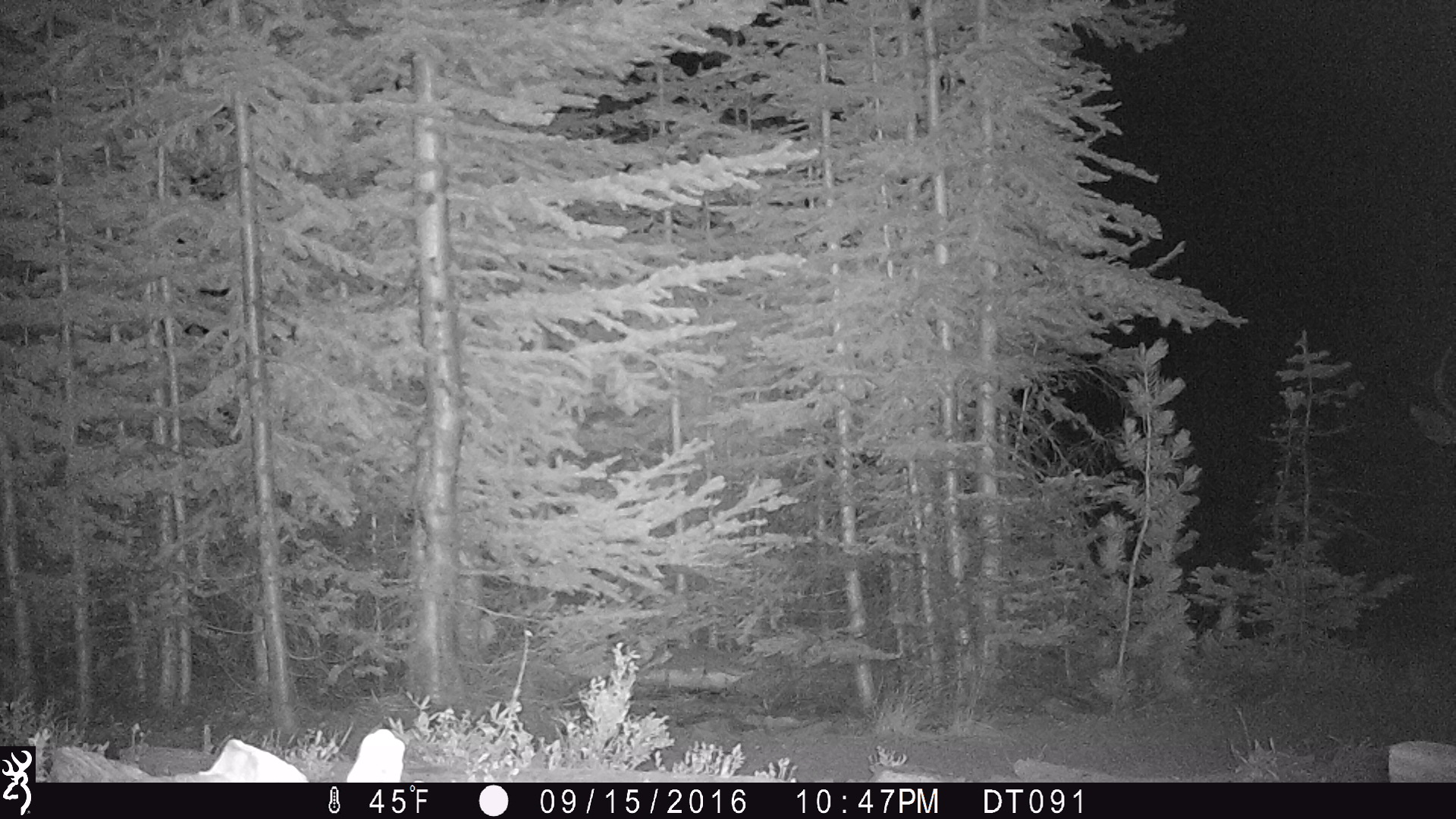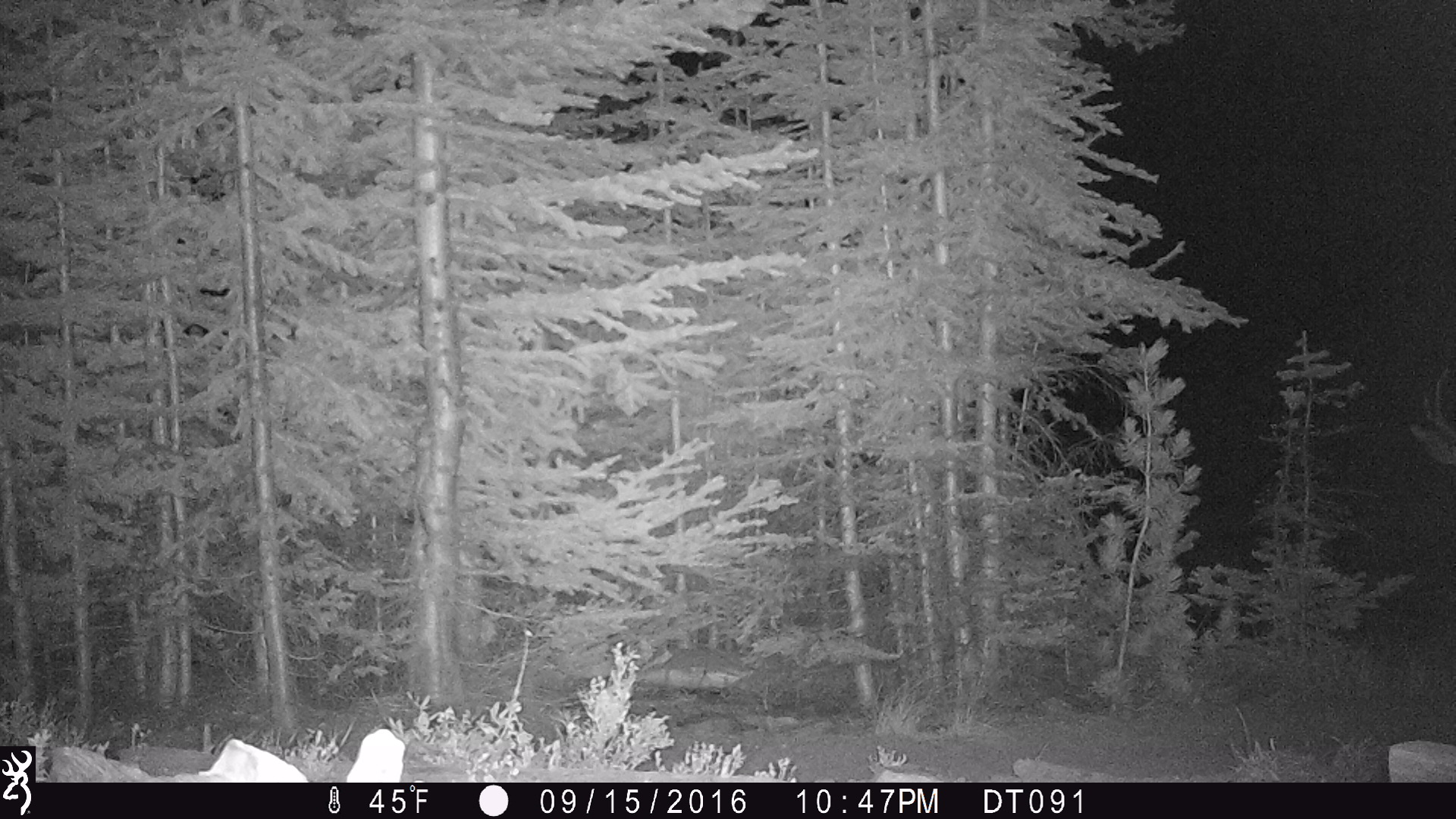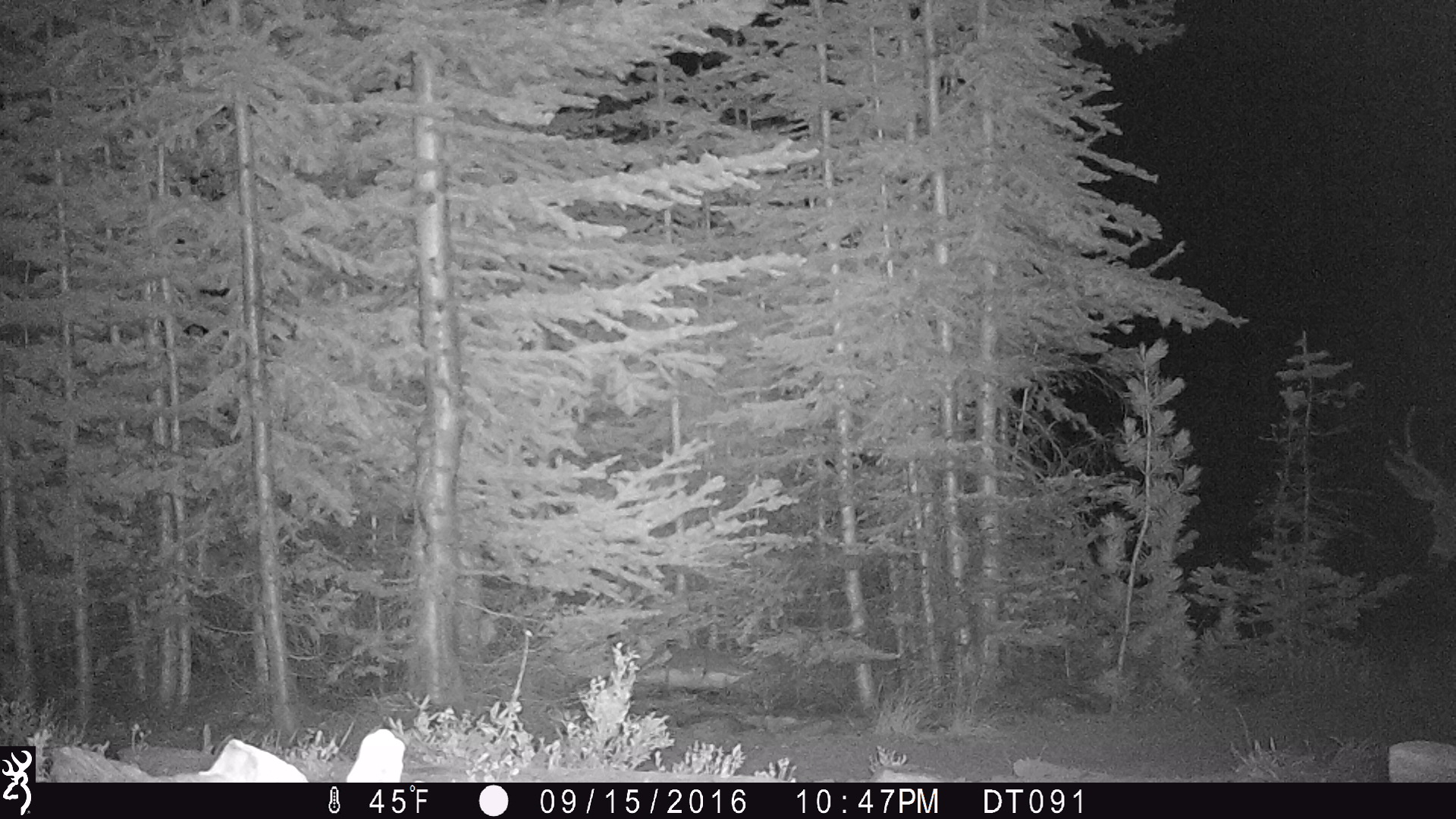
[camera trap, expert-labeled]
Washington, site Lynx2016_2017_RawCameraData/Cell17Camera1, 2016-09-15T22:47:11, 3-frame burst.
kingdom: Animalia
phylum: Chordata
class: Mammalia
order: Artiodactyla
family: Cervidae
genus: Odocoileus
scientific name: Odocoileus hemionus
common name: mule deer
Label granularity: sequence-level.